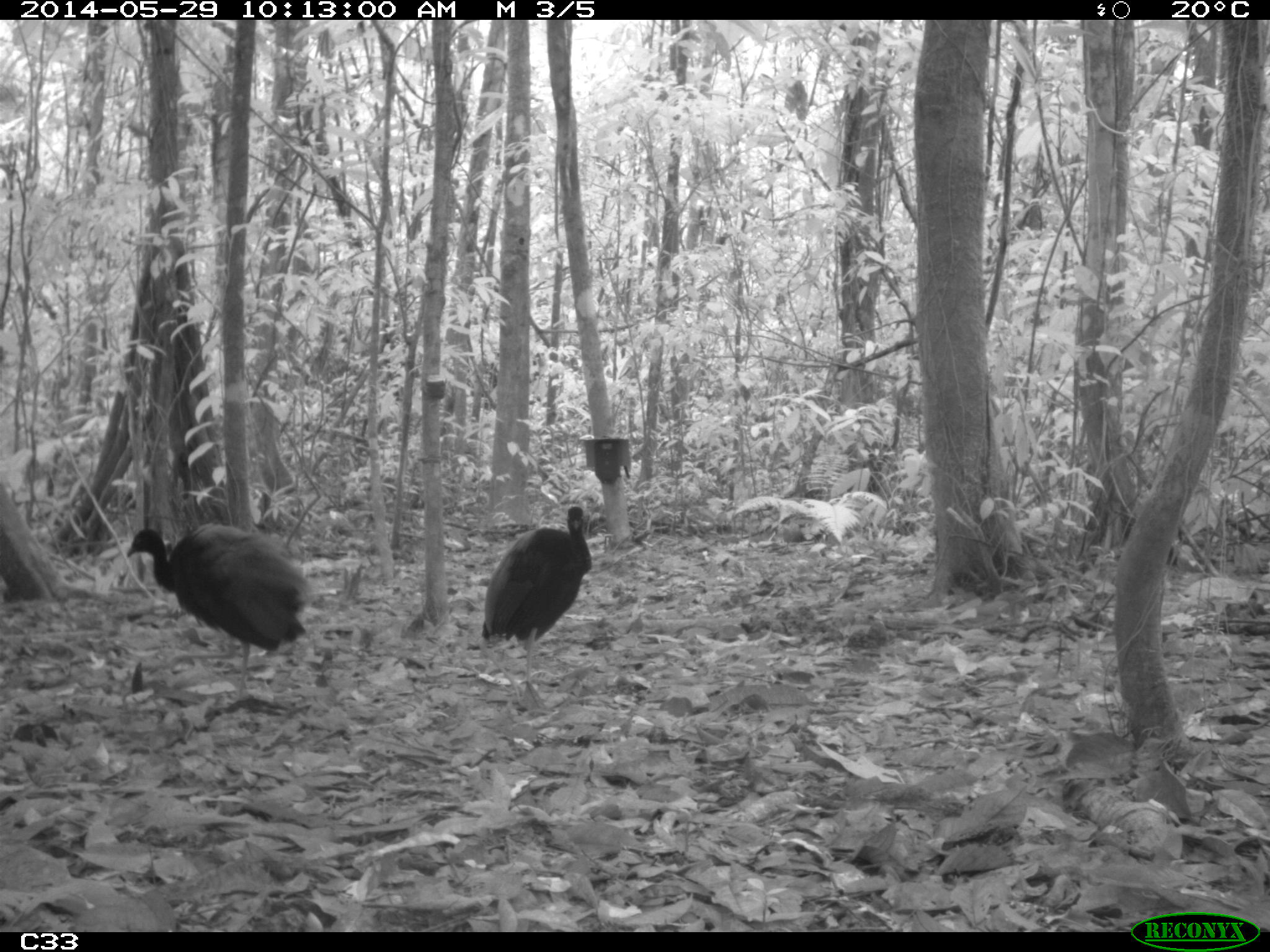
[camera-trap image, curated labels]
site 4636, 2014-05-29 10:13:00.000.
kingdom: Animalia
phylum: Chordata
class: Aves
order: Gruiformes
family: Psophiidae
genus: Psophia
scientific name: Psophia crepitans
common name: gray-winged trumpeter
Psophia crepitans (gray-winged trumpeter), count 5, age adult.